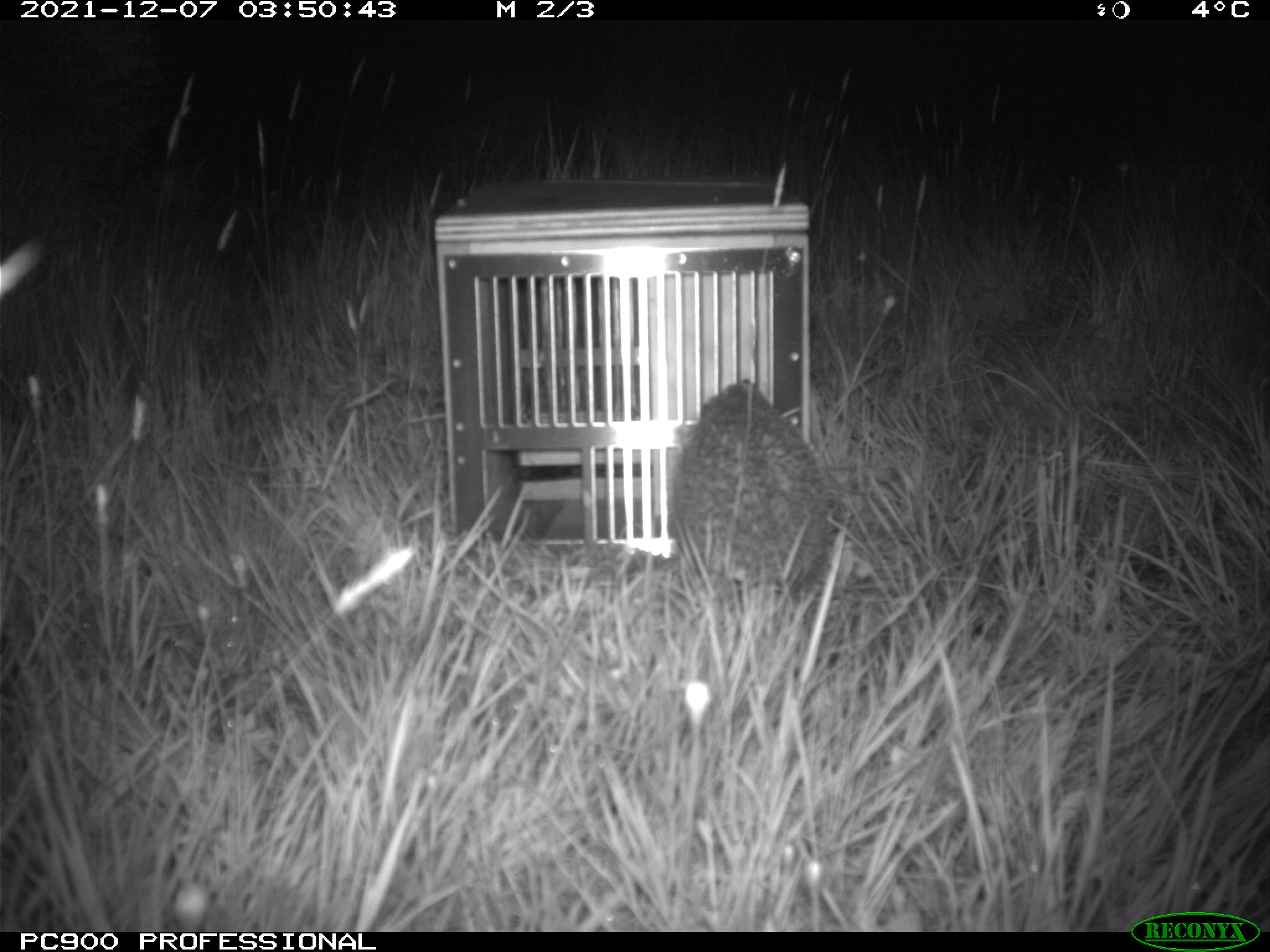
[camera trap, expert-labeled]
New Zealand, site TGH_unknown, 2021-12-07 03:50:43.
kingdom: Animalia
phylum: Chordata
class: Mammalia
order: Eulipotyphla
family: Erinaceidae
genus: Erinaceus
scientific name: Erinaceus europaeus europaeus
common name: european hedgehog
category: hedgehog